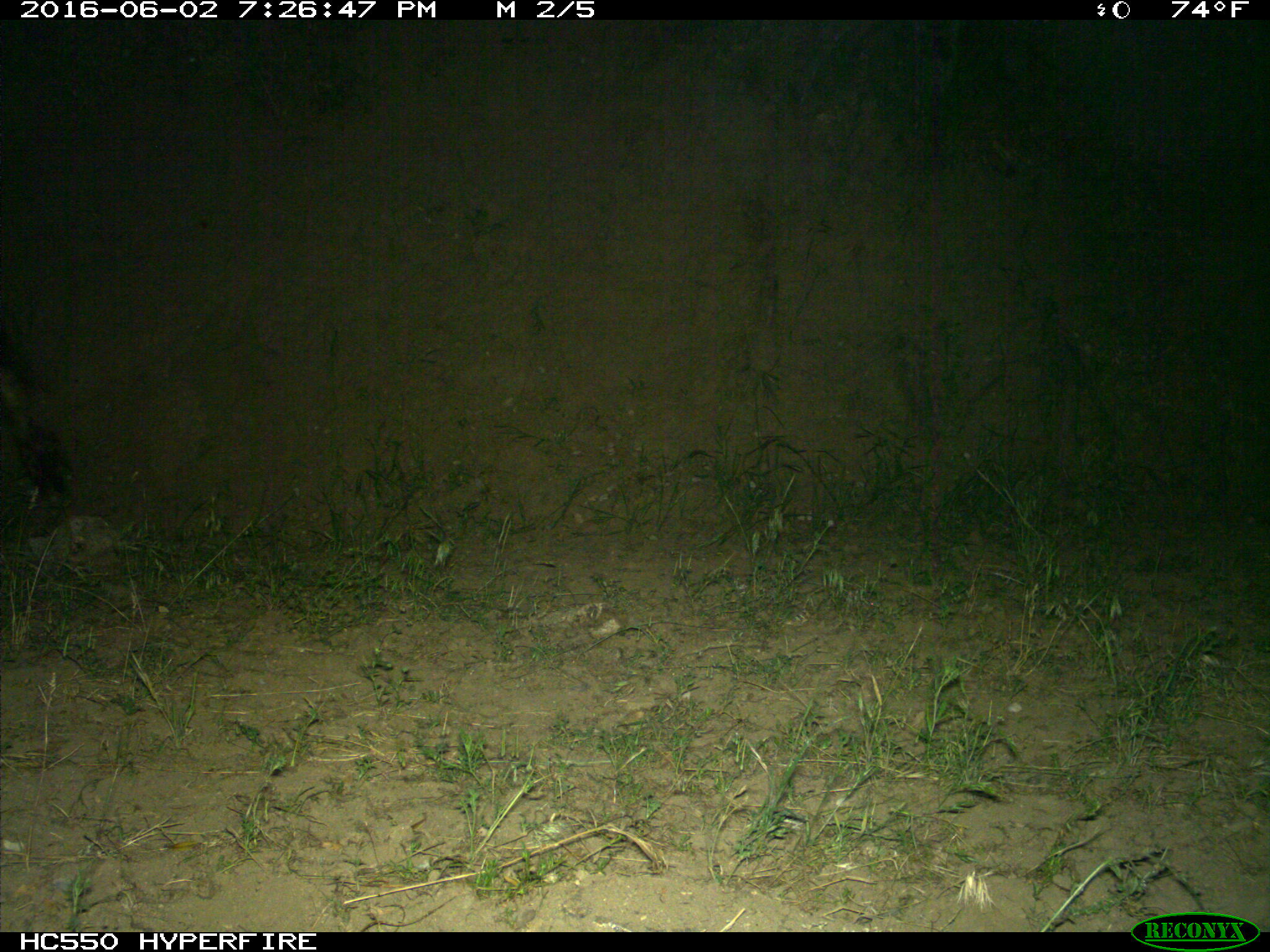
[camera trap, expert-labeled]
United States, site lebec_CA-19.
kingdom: Animalia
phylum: Chordata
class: Mammalia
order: Artiodactyla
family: Bovidae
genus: Bos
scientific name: Bos taurus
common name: domestic cow